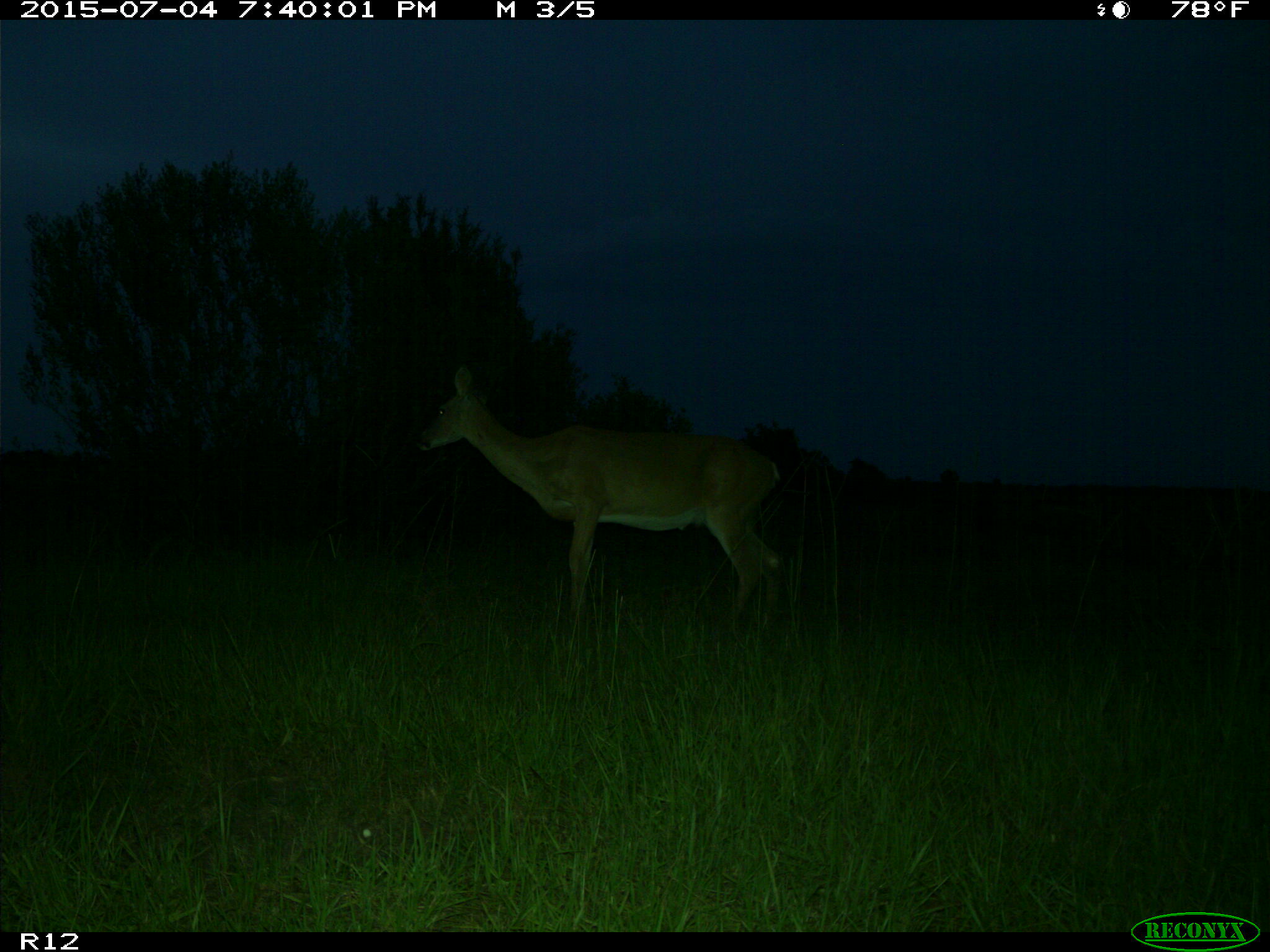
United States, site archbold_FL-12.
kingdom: Animalia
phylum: Chordata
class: Mammalia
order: Artiodactyla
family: Cervidae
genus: Odocoileus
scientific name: Odocoileus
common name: deer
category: unidentified deer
Unidentified deer (deer) (Odocoileus).